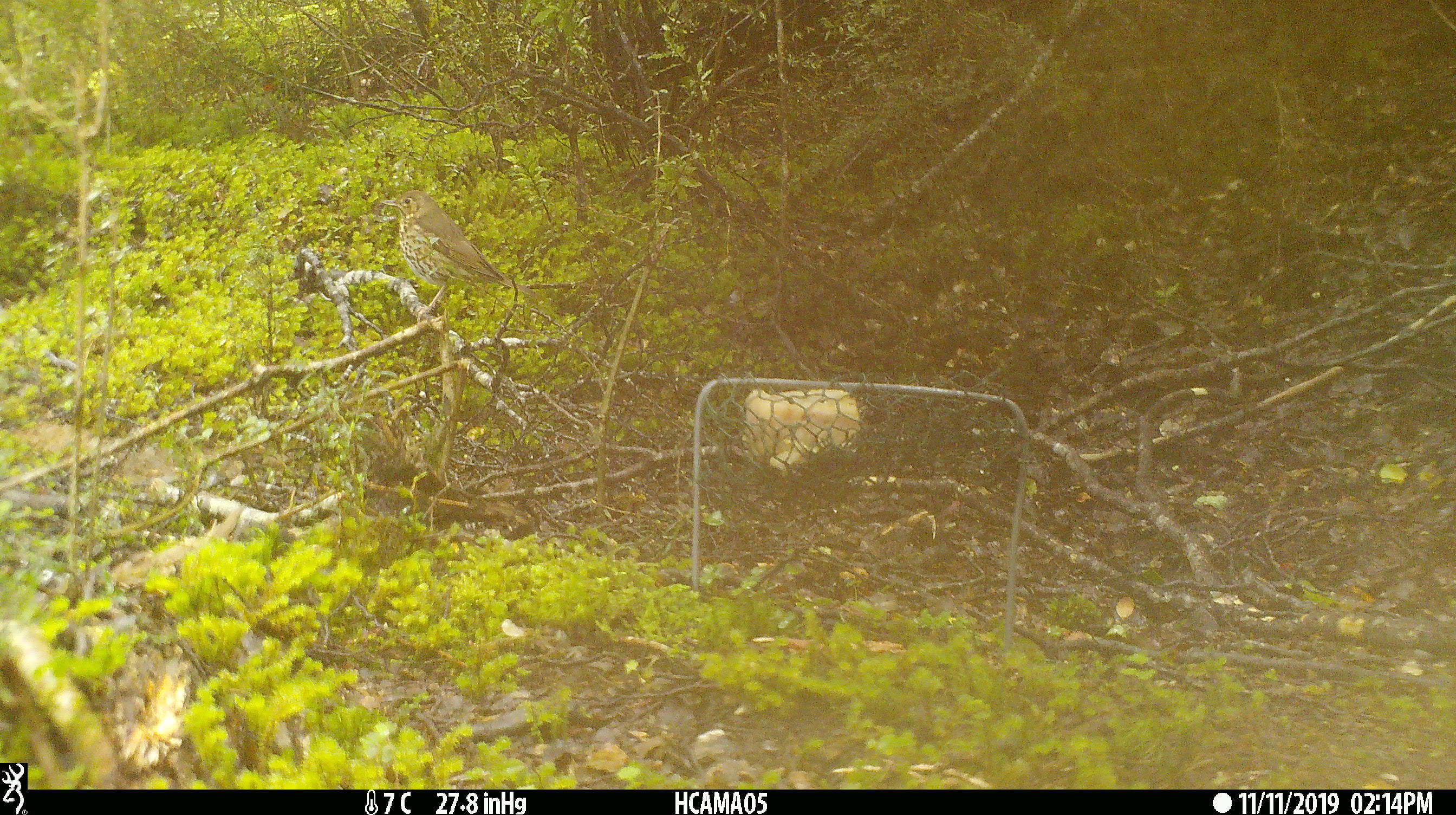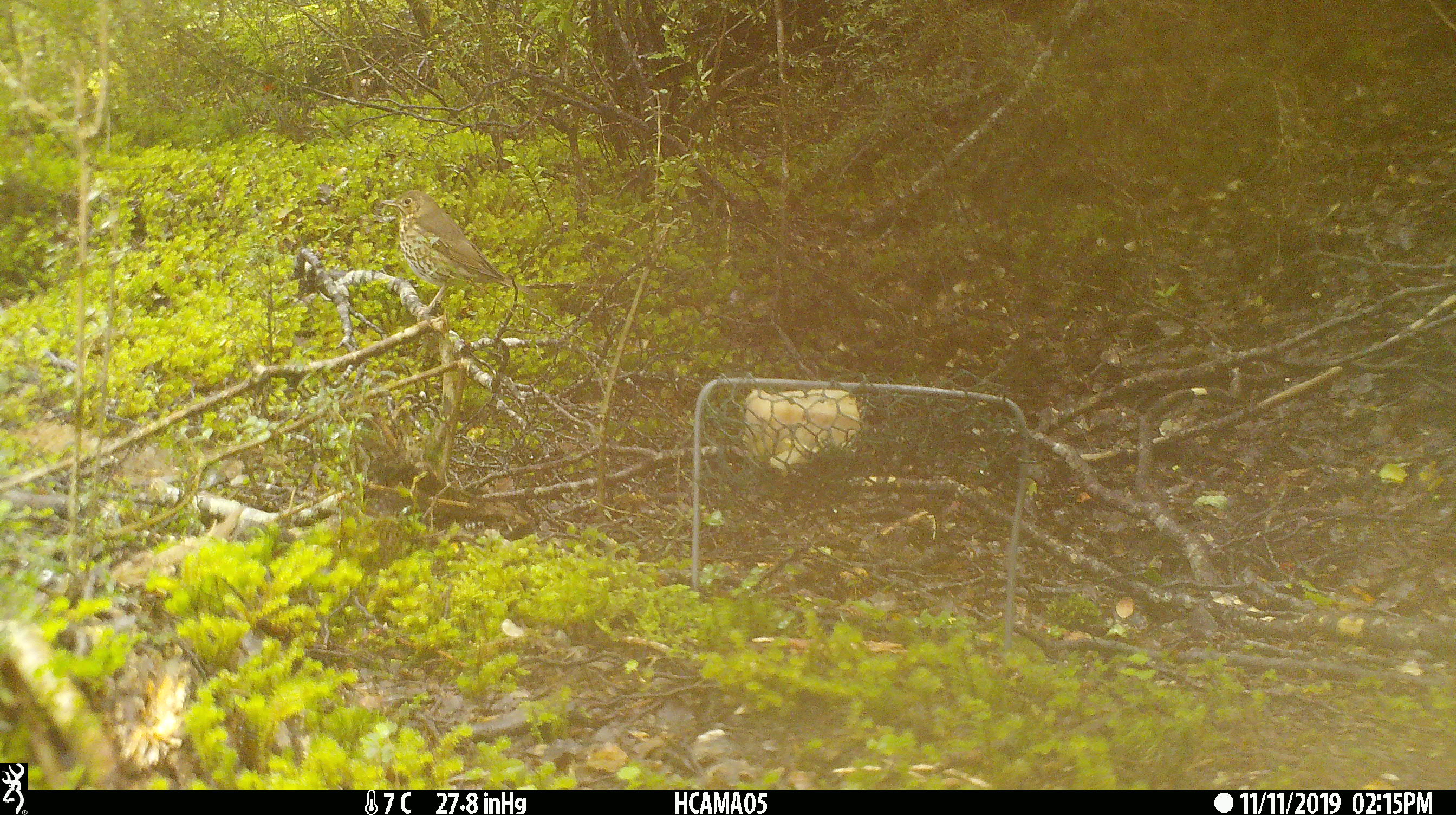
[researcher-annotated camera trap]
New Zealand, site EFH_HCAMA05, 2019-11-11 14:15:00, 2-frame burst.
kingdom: Animalia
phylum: Chordata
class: Aves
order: Passeriformes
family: Prunellidae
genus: Prunella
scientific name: Prunella modularis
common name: dunnock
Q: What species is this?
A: Dunnock (Prunella modularis).